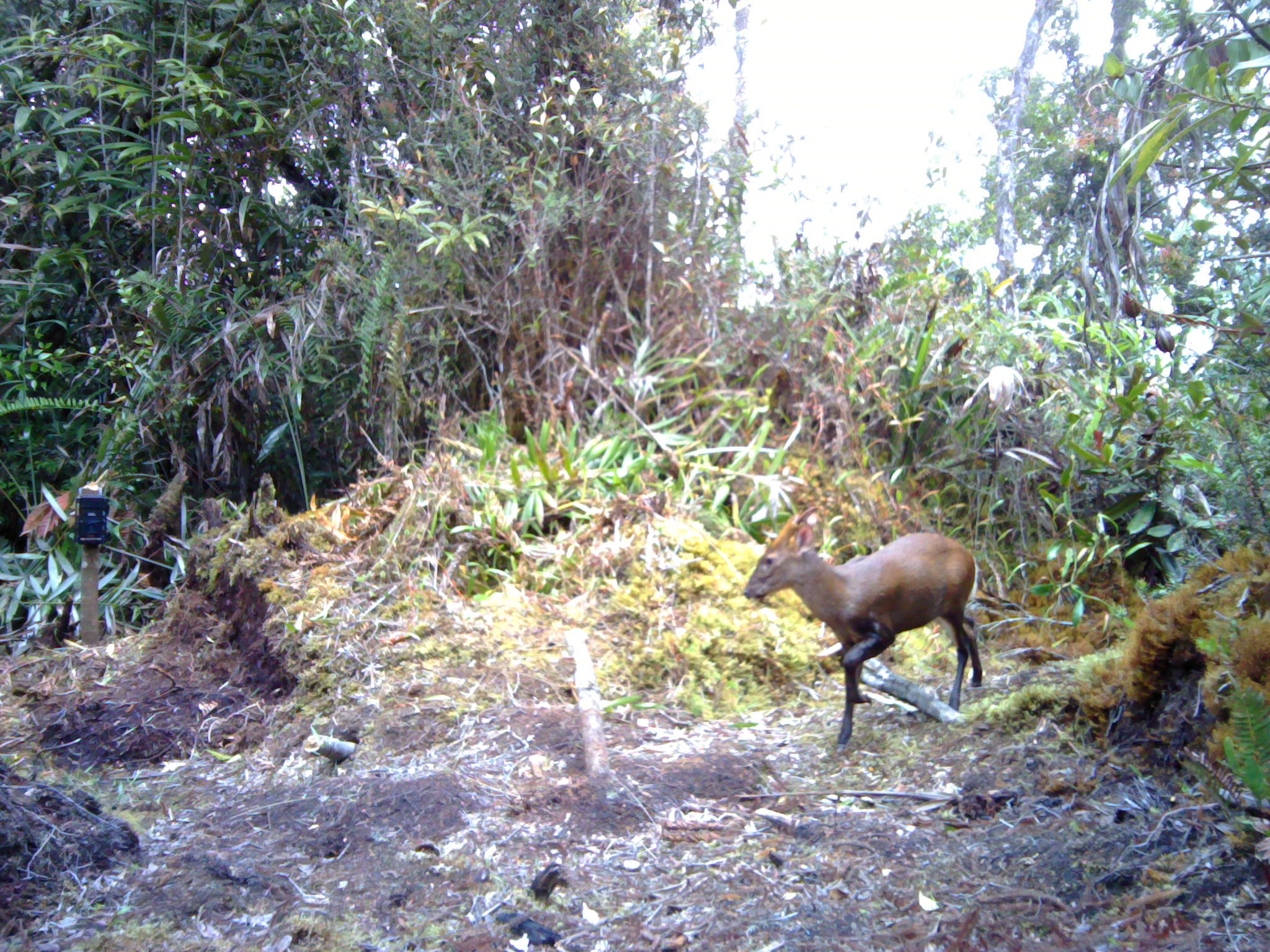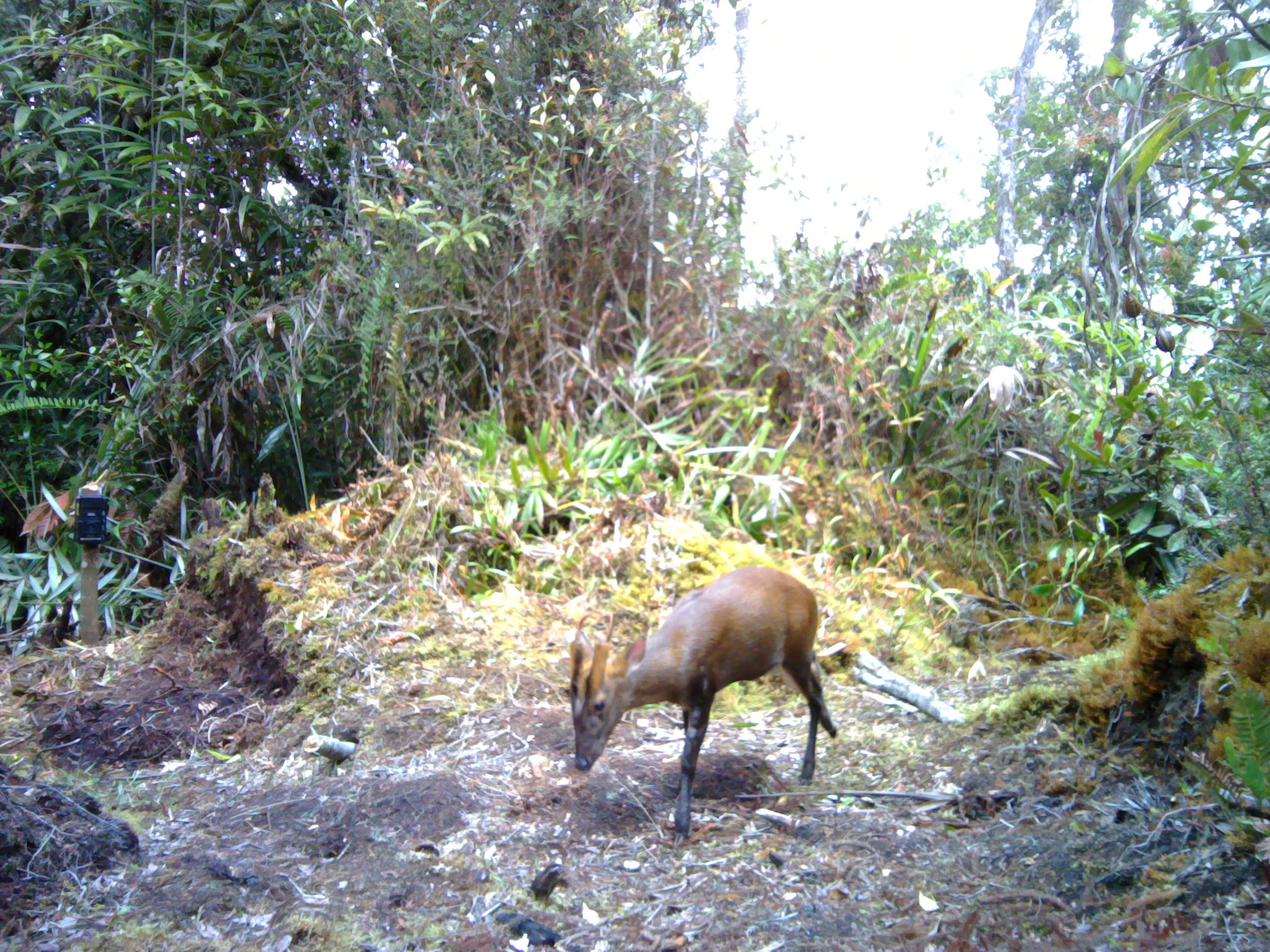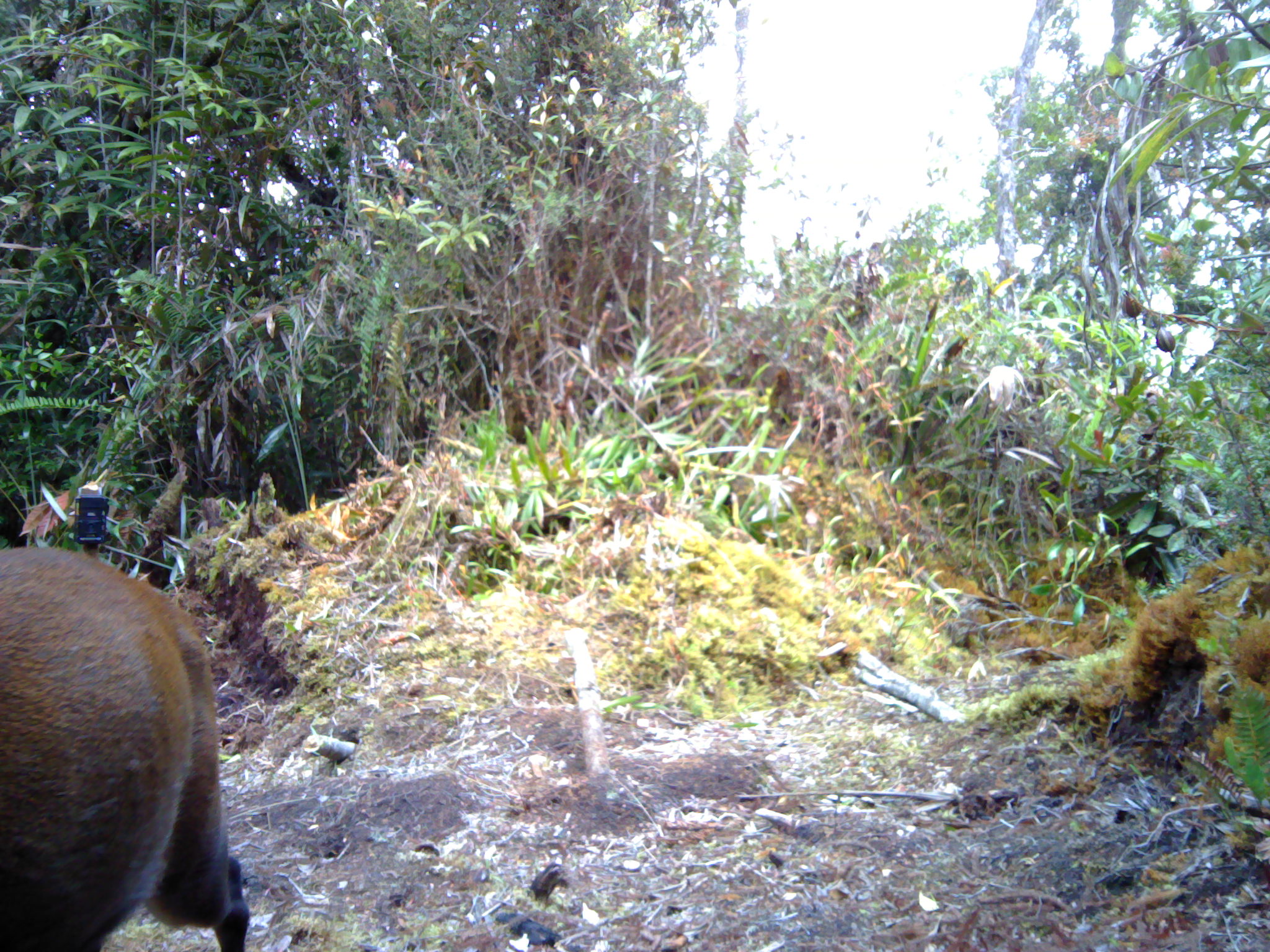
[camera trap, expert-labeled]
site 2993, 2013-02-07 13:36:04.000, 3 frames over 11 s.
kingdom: Animalia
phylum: Chordata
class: Mammalia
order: Artiodactyla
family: Cervidae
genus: Muntiacus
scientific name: Muntiacus muntjak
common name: southern red muntjac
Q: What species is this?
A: Muntiacus muntjak (southern red muntjac).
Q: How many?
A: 1.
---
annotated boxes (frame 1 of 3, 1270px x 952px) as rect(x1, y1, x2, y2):
muntiacus muntjak: rect(739, 501, 983, 746)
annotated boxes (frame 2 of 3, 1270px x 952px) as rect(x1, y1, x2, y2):
muntiacus muntjak: rect(564, 563, 840, 845)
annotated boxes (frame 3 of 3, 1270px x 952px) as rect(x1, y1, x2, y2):
muntiacus muntjak: rect(0, 541, 251, 948)